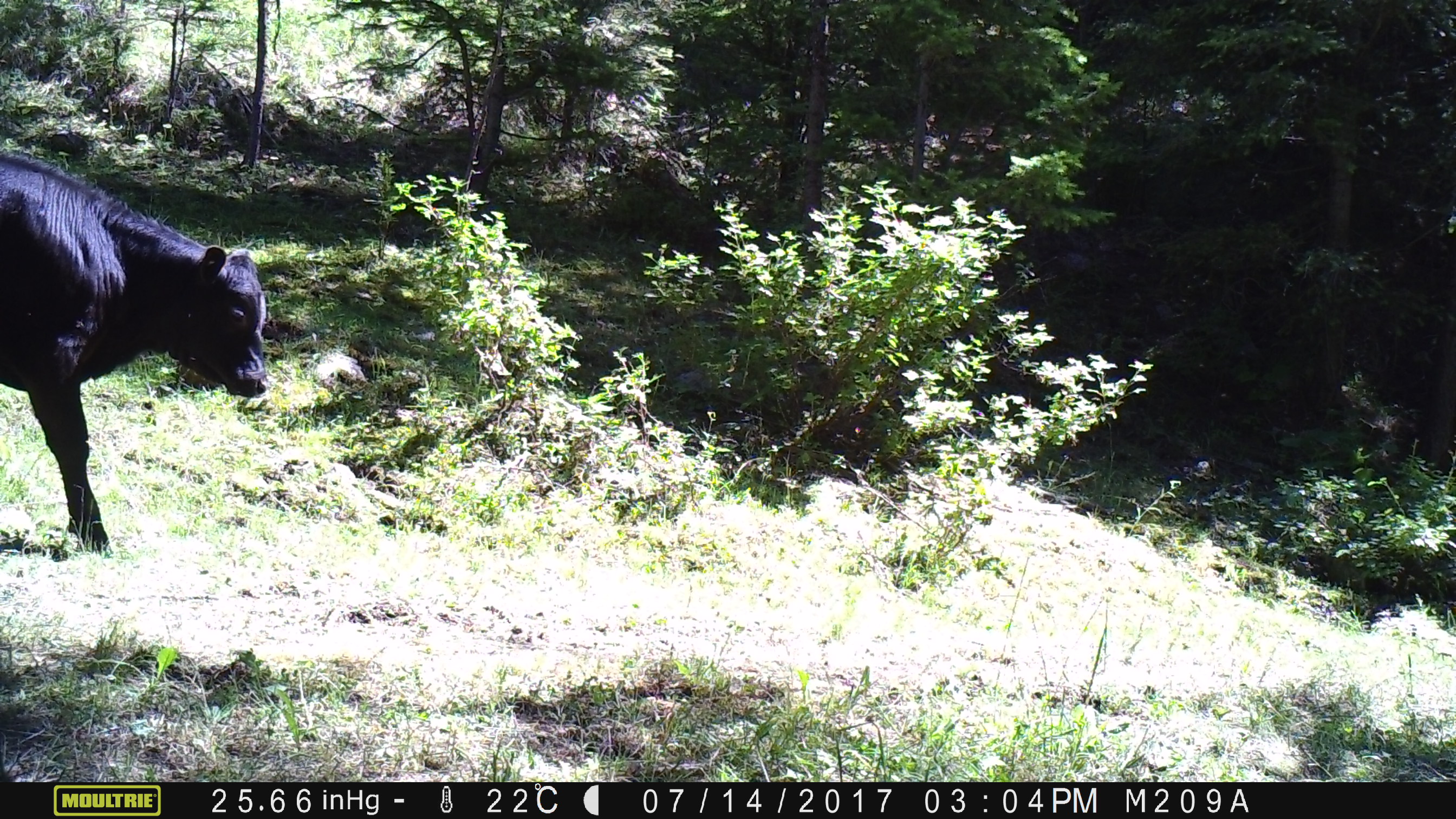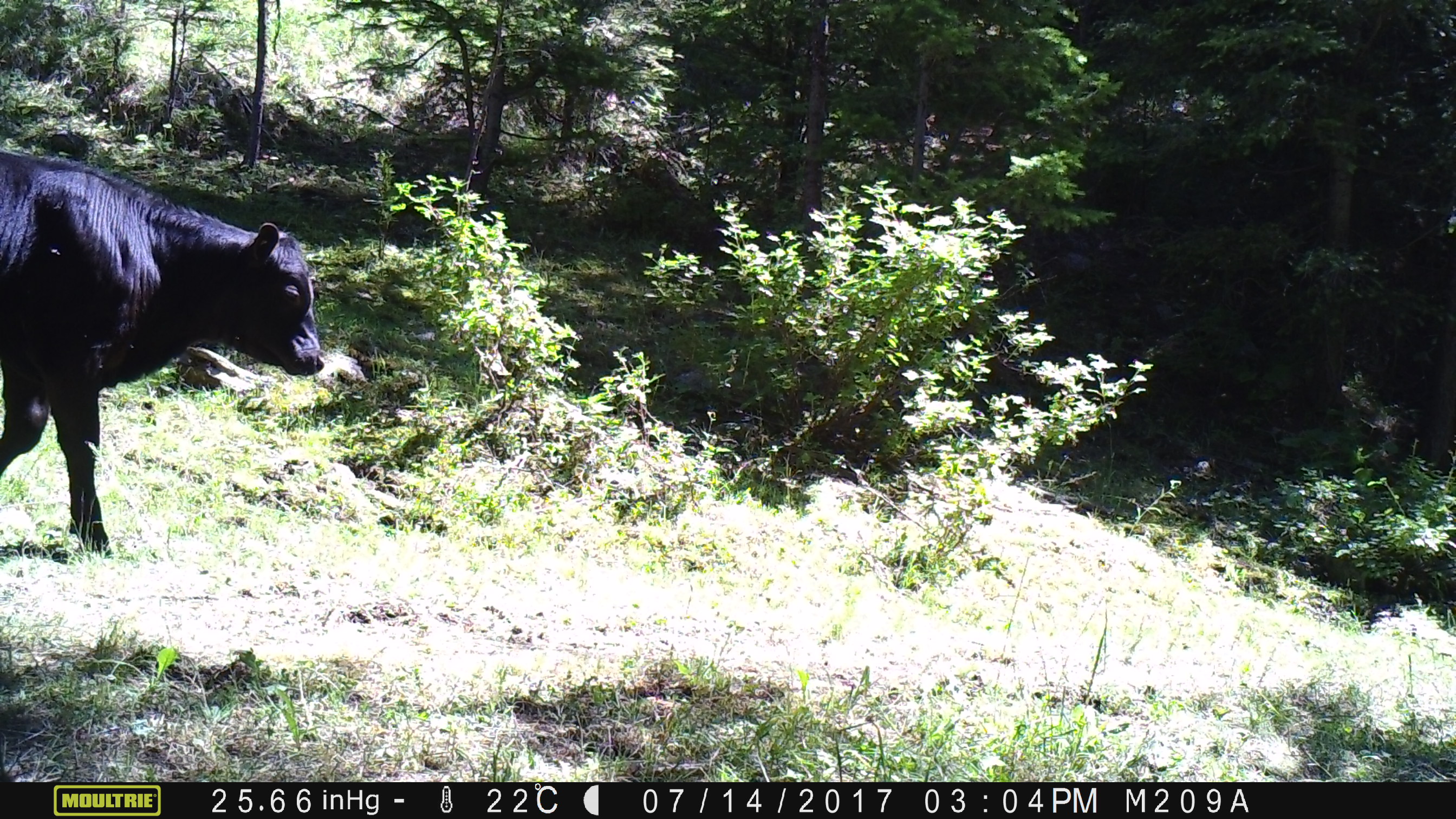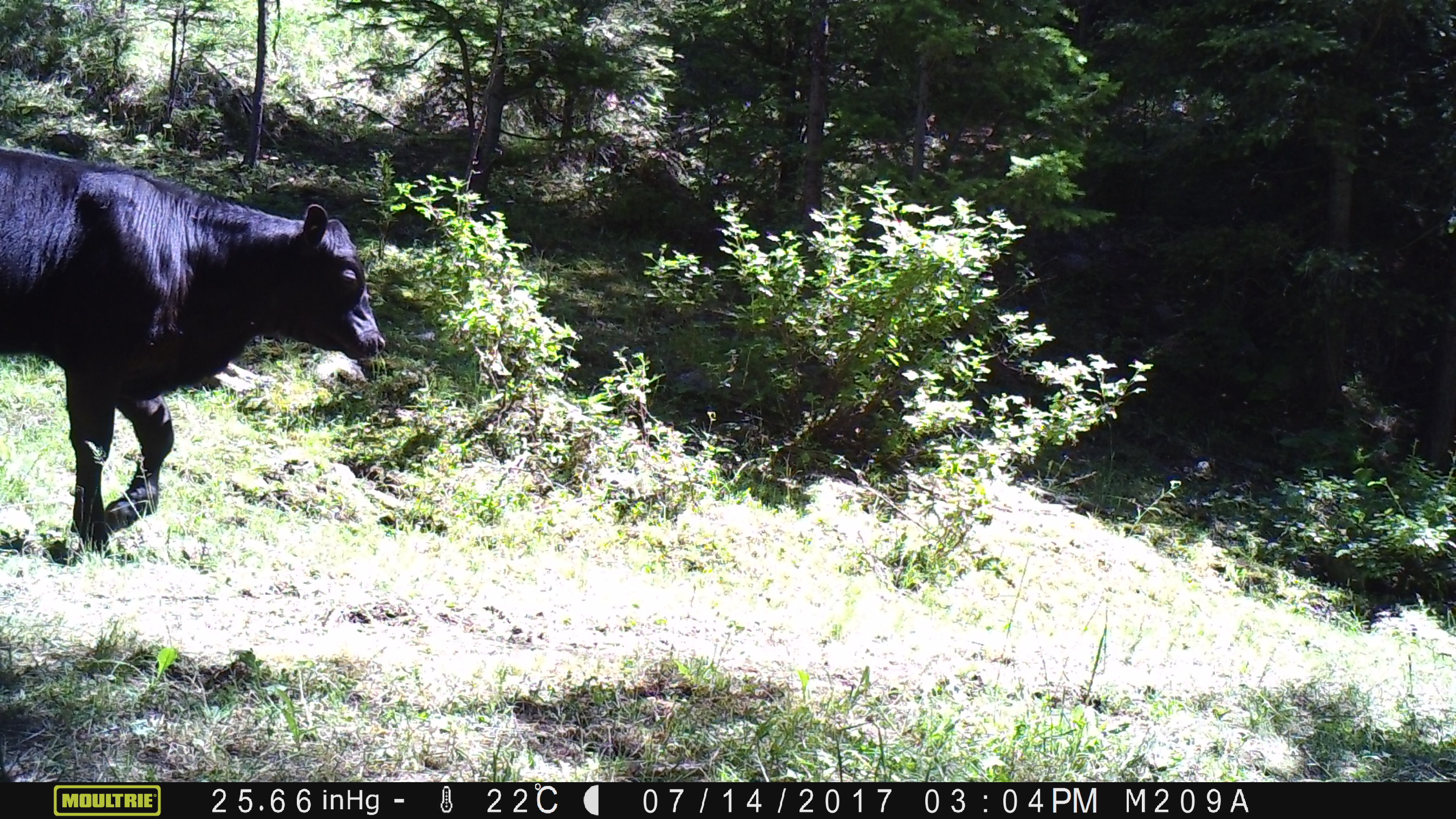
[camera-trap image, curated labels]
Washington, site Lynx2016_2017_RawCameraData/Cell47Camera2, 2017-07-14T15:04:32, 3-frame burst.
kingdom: Animalia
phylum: Chordata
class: Mammalia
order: Artiodactyla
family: Bovidae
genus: Bos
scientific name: Bos taurus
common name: domestic cattle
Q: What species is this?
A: Domestic cattle (Bos taurus).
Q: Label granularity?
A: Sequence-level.